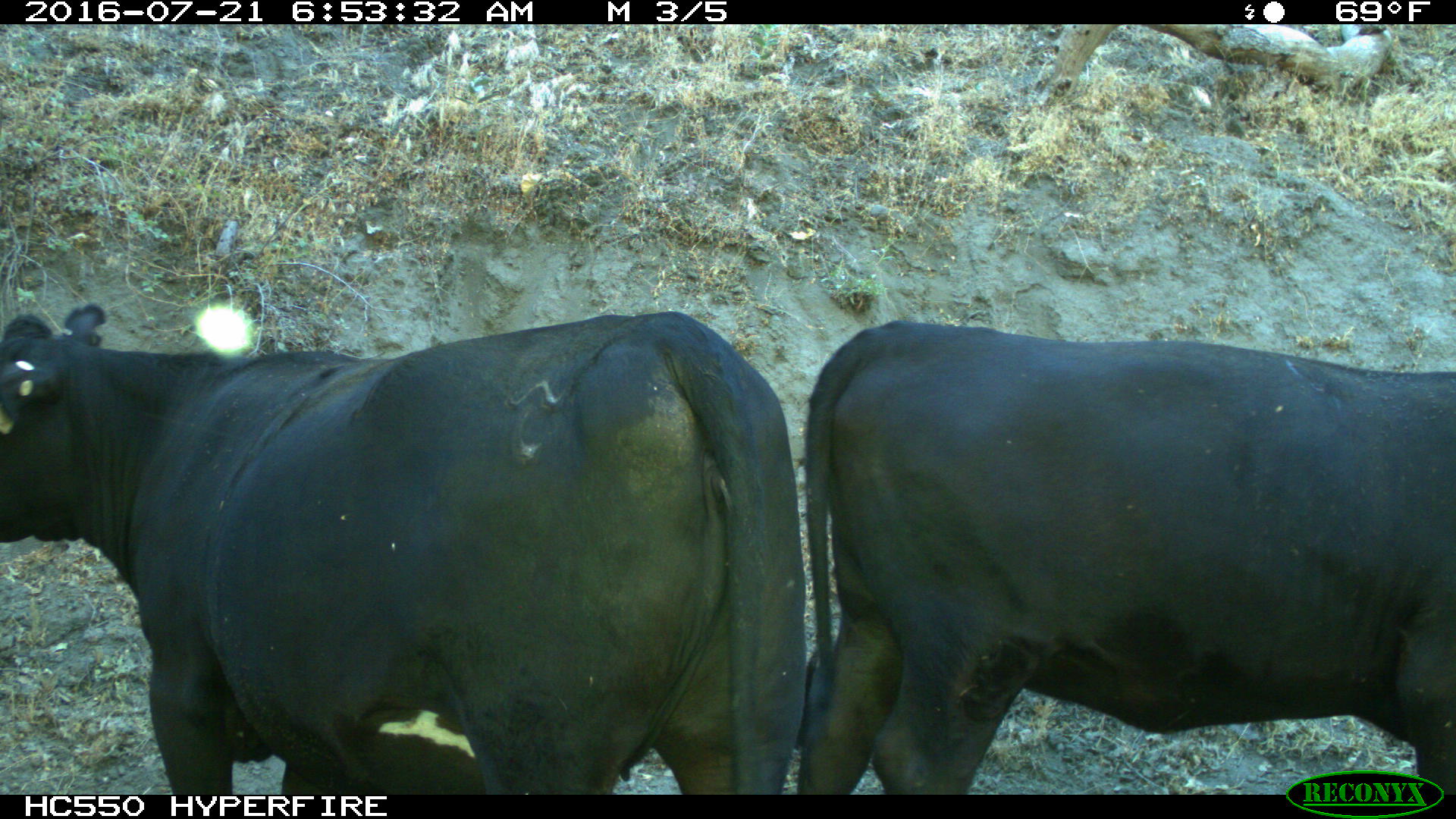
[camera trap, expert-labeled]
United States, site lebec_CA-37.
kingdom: Animalia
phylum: Chordata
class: Mammalia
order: Artiodactyla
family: Bovidae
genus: Bos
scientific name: Bos taurus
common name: domestic cow